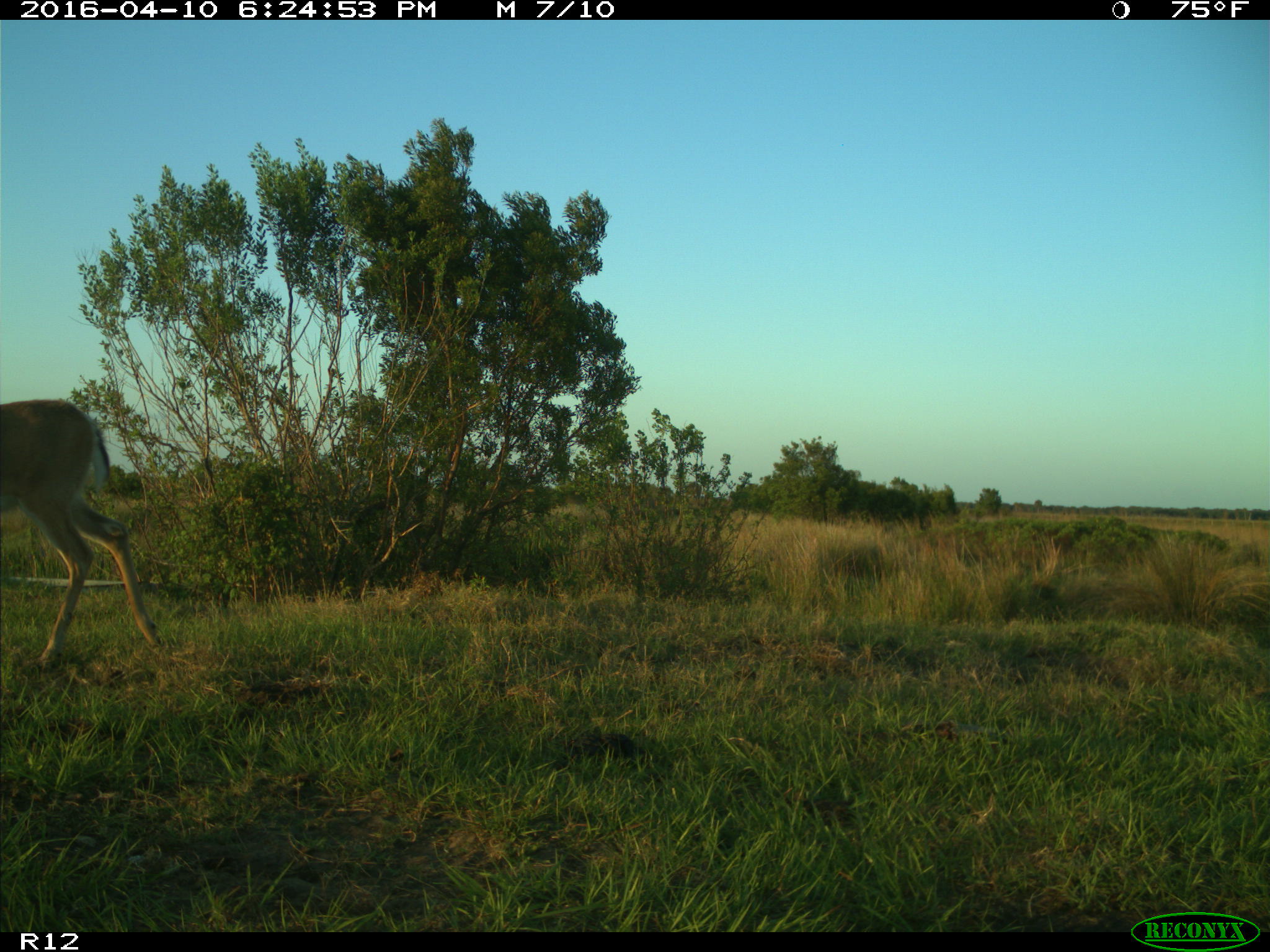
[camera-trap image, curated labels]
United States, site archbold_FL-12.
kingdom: Animalia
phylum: Chordata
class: Mammalia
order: Artiodactyla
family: Cervidae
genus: Odocoileus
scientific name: Odocoileus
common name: deer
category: unidentified deer